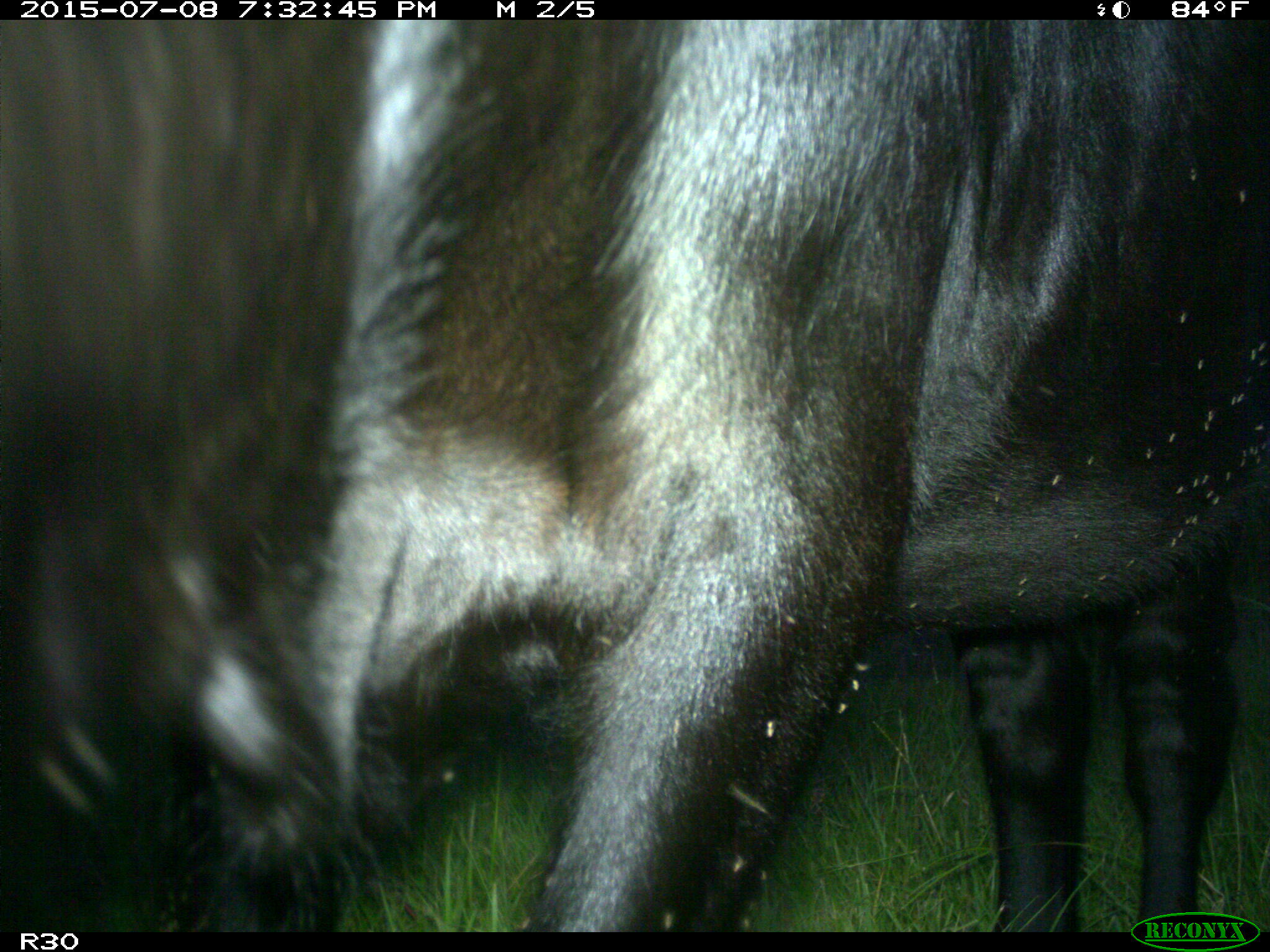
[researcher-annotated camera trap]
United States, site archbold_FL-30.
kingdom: Animalia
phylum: Chordata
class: Mammalia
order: Artiodactyla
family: Bovidae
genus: Bos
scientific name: Bos taurus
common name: domestic cow